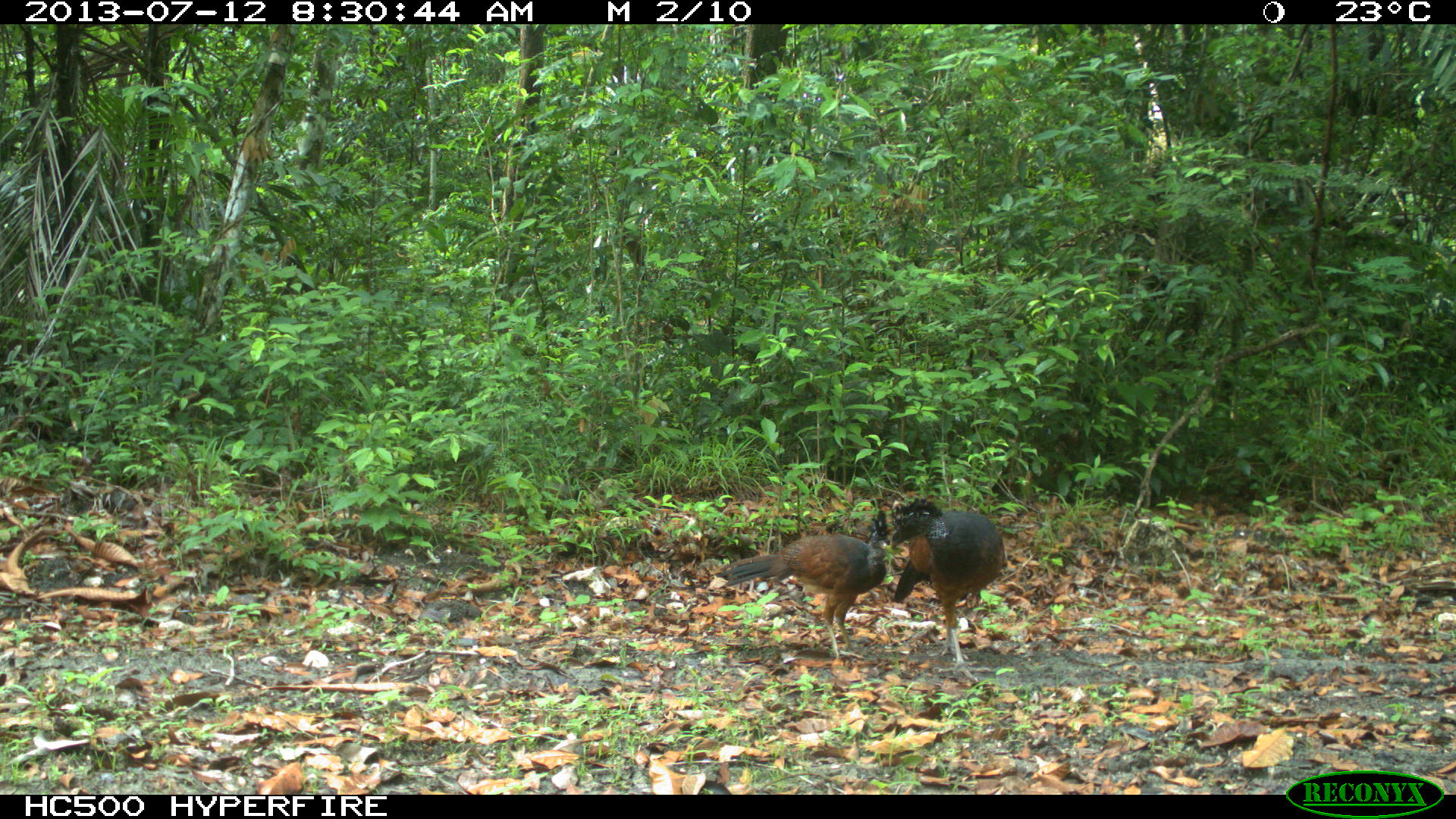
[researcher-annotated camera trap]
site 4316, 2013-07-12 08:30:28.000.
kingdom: Animalia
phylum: Chordata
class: Aves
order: Galliformes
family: Cracidae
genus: Crax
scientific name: Crax rubra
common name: great curassow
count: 2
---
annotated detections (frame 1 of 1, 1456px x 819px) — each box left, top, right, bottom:
crax rubra: 712, 502, 894, 661; 884, 492, 1005, 684